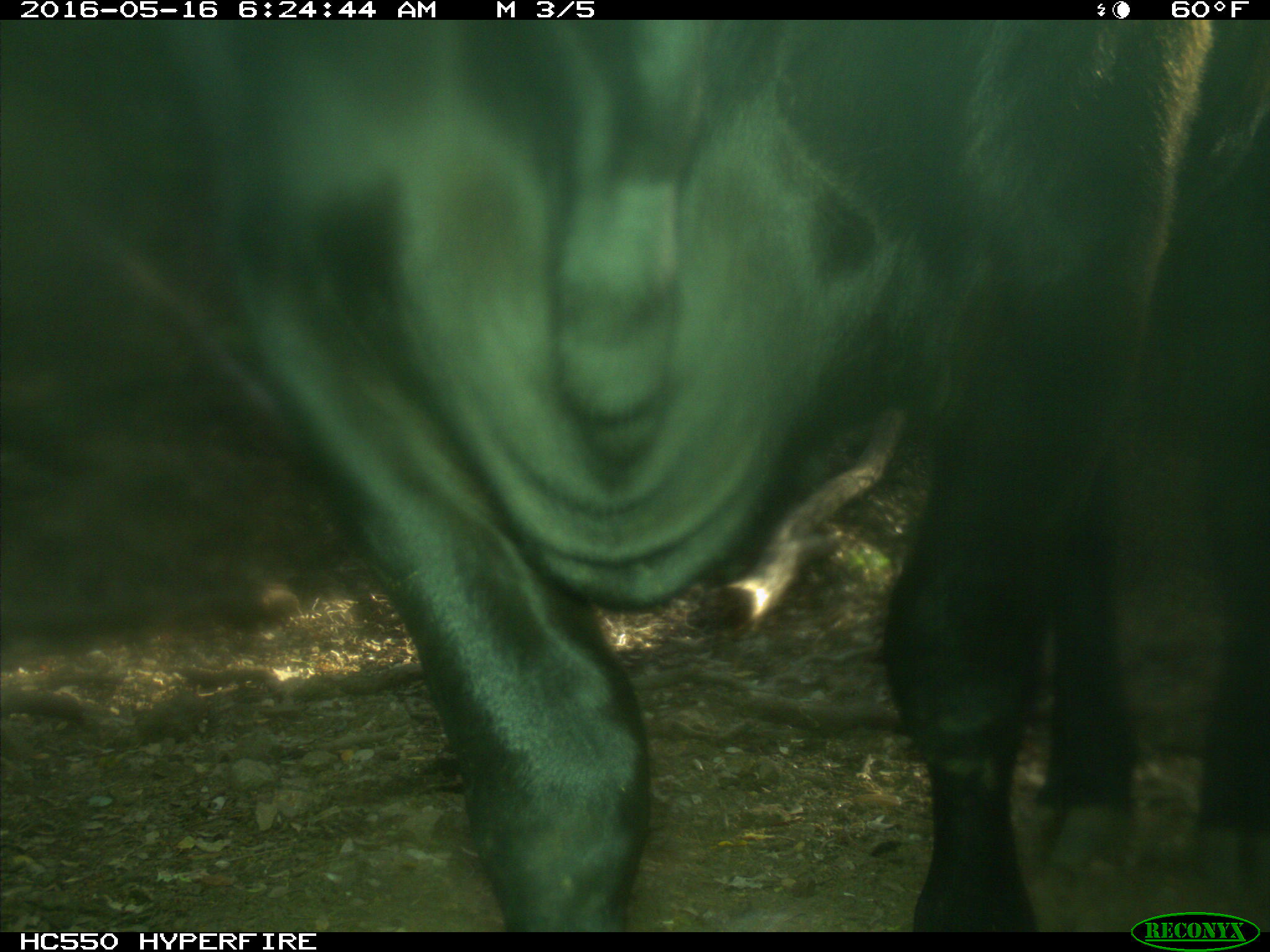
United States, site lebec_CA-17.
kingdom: Animalia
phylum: Chordata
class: Mammalia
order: Artiodactyla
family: Bovidae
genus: Bos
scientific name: Bos taurus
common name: domestic cow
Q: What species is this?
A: Bos taurus (domestic cow).